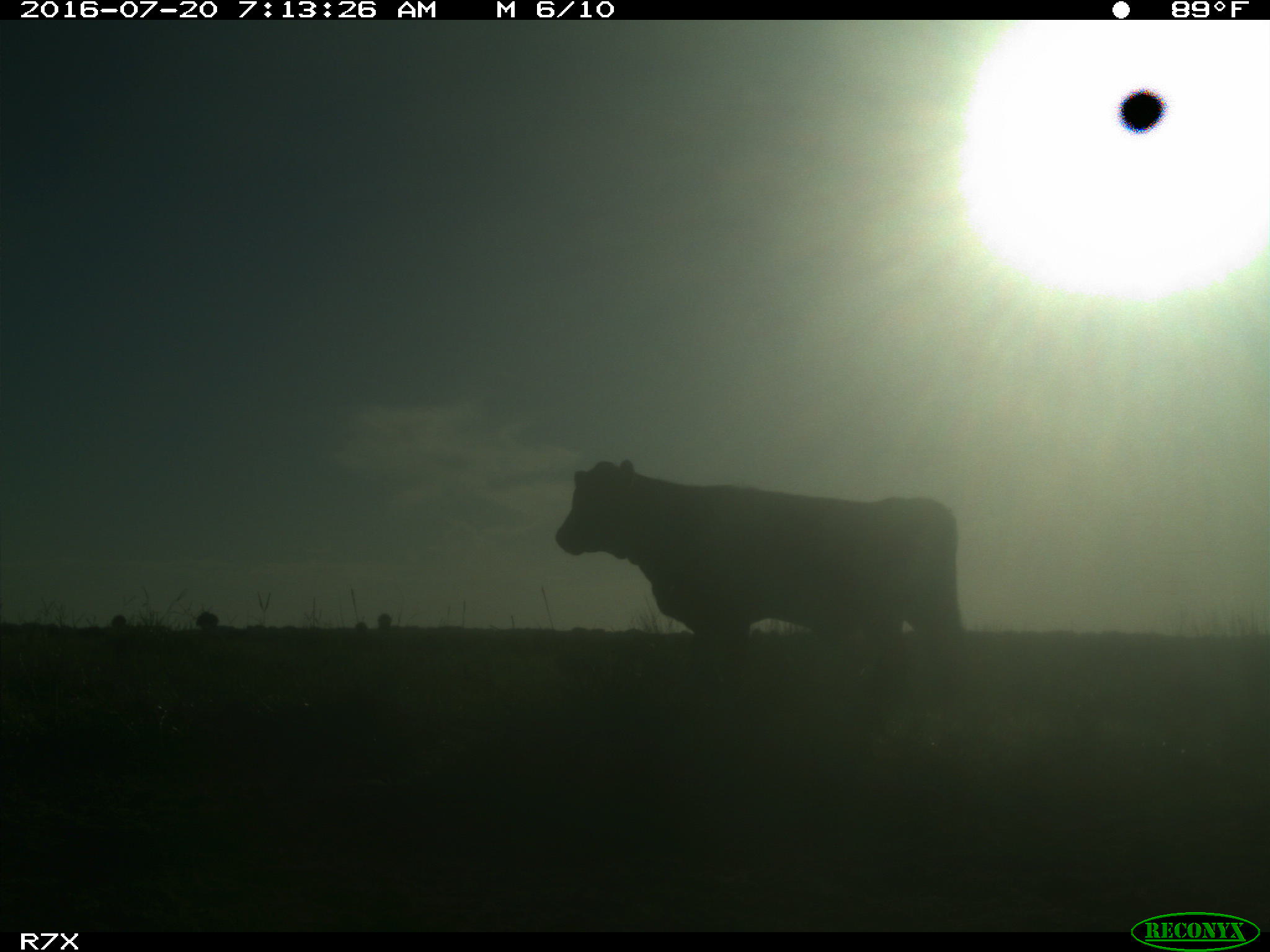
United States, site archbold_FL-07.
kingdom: Animalia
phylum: Chordata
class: Mammalia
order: Artiodactyla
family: Bovidae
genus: Bos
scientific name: Bos taurus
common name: domestic cow